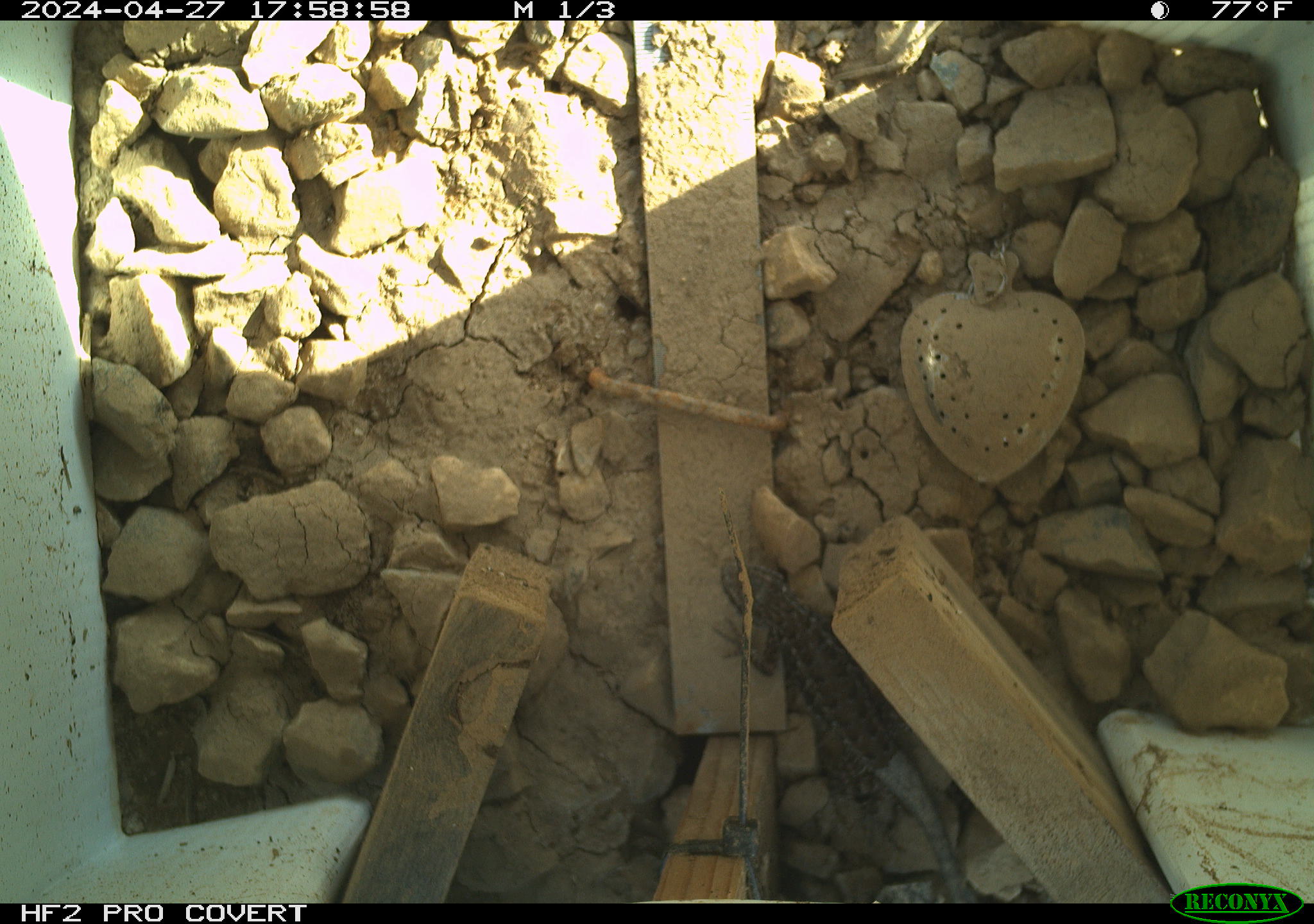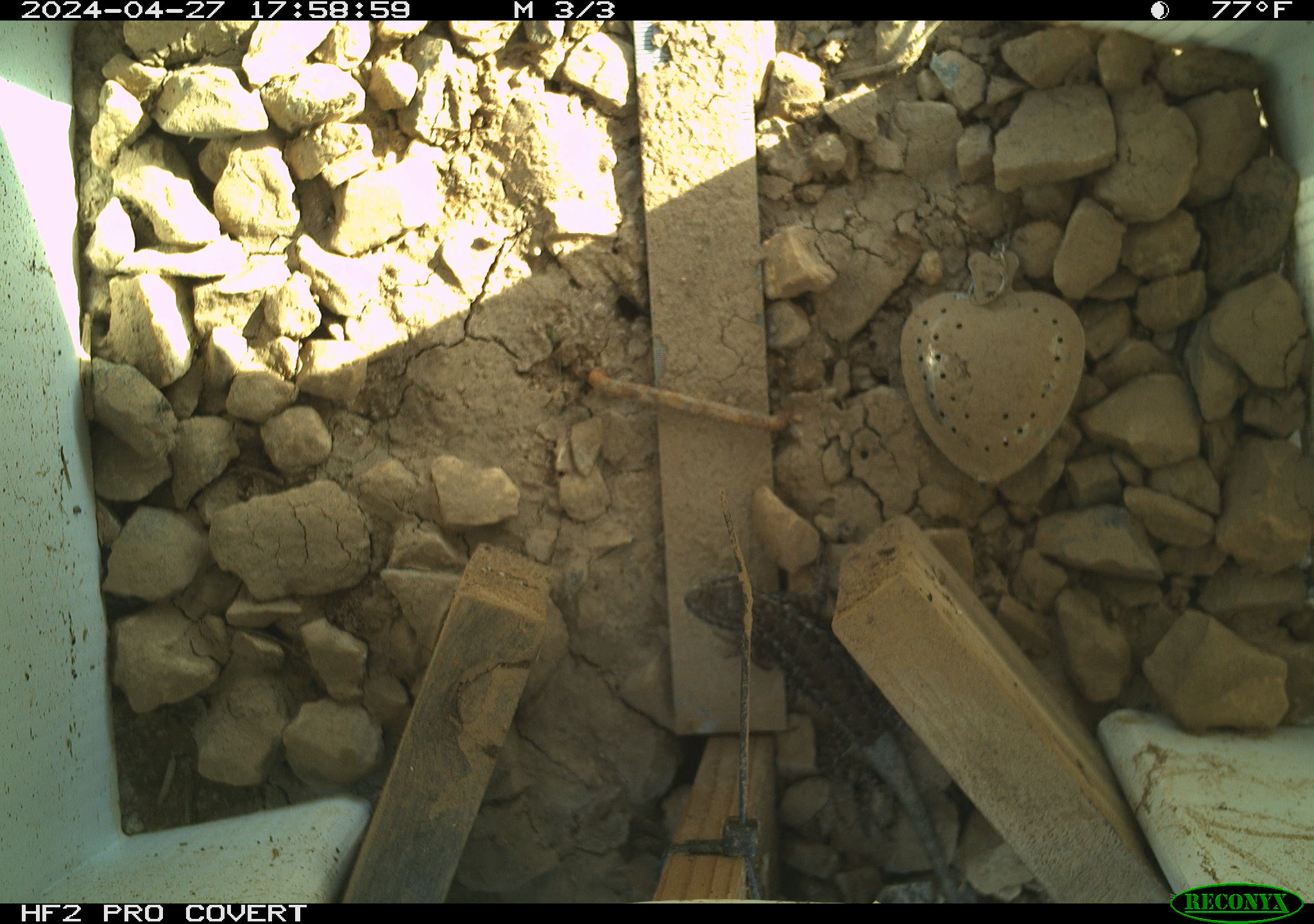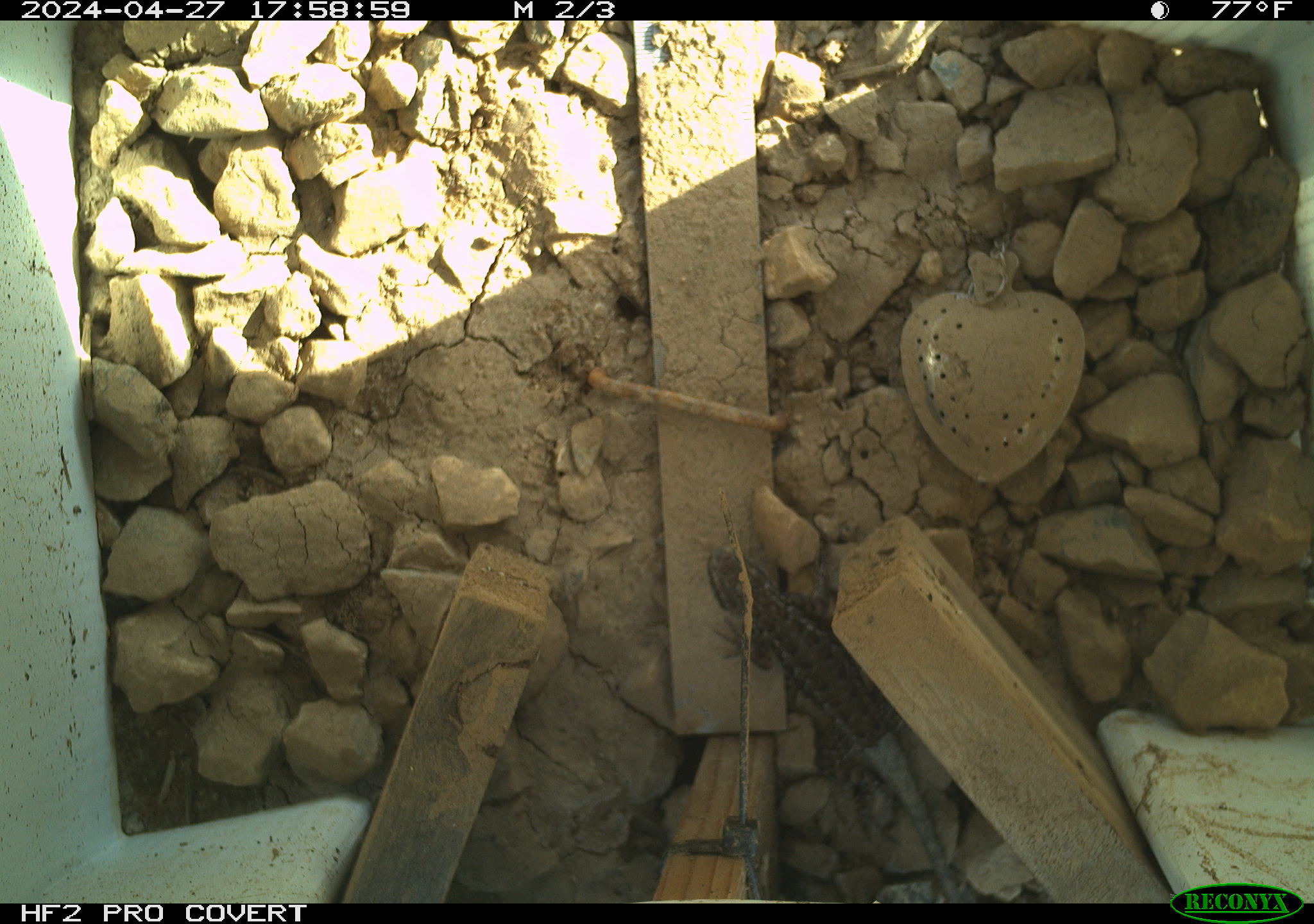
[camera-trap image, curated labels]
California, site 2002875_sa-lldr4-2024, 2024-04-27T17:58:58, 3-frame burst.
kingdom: Animalia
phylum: Chordata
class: Reptilia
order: Squamata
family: Phrynosomatidae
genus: Sceloporus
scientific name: Sceloporus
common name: spiny lizards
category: sceloporus species